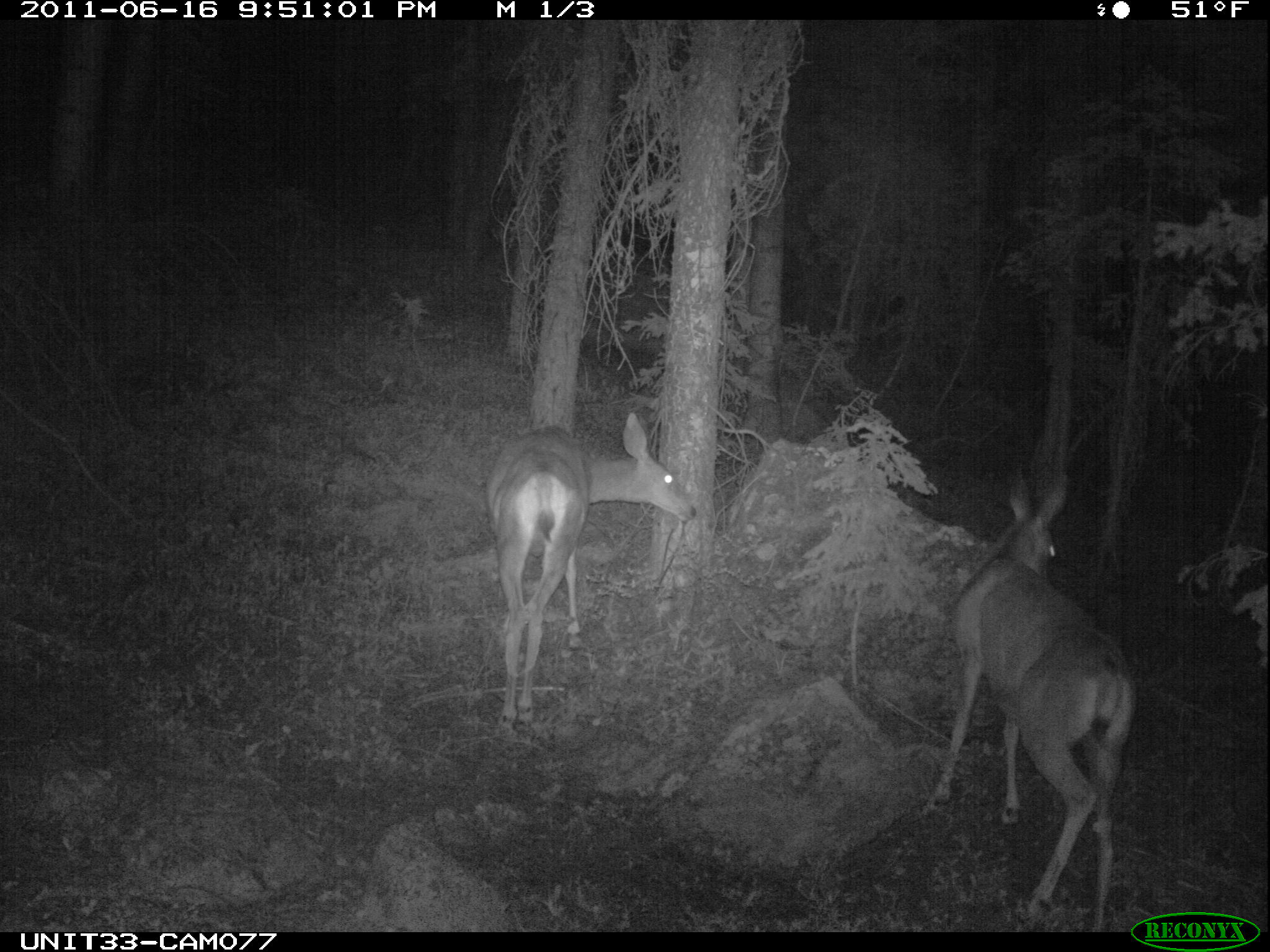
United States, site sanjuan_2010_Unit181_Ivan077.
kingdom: Animalia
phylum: Chordata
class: Mammalia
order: Artiodactyla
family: Cervidae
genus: Odocoileus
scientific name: Odocoileus hemionus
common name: mule deer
Odocoileus hemionus (mule deer).